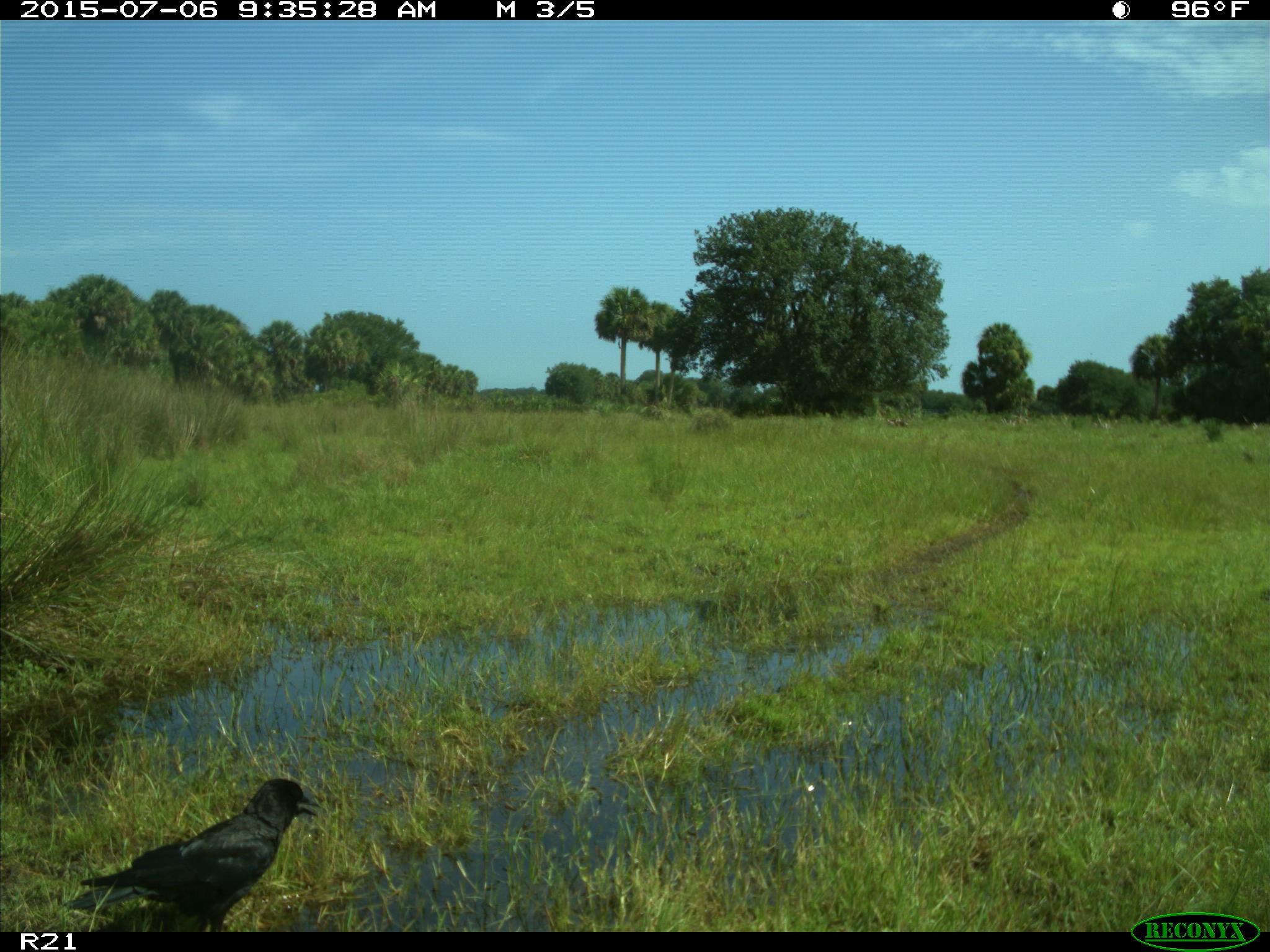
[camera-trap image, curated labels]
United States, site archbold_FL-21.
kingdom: Animalia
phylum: Chordata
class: Aves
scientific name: Aves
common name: birds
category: unidentified bird